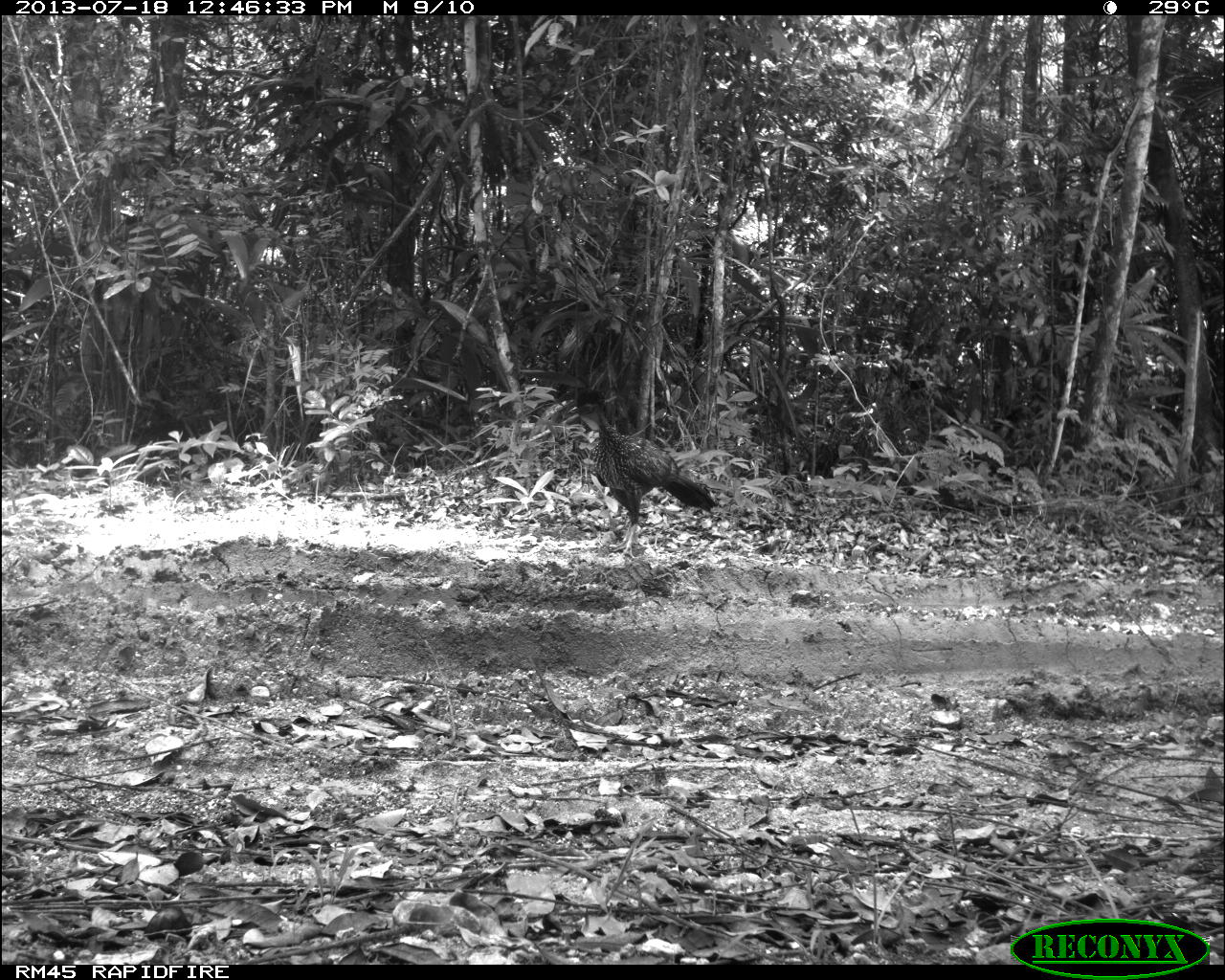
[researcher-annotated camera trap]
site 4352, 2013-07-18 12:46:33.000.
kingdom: Animalia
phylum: Chordata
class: Aves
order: Galliformes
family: Cracidae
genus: Penelope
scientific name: Penelope purpurascens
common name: crested guan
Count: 1.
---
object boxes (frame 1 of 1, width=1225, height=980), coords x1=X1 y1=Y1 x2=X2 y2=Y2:
penelope purpurascens: x1=566 y1=383 x2=718 y2=559